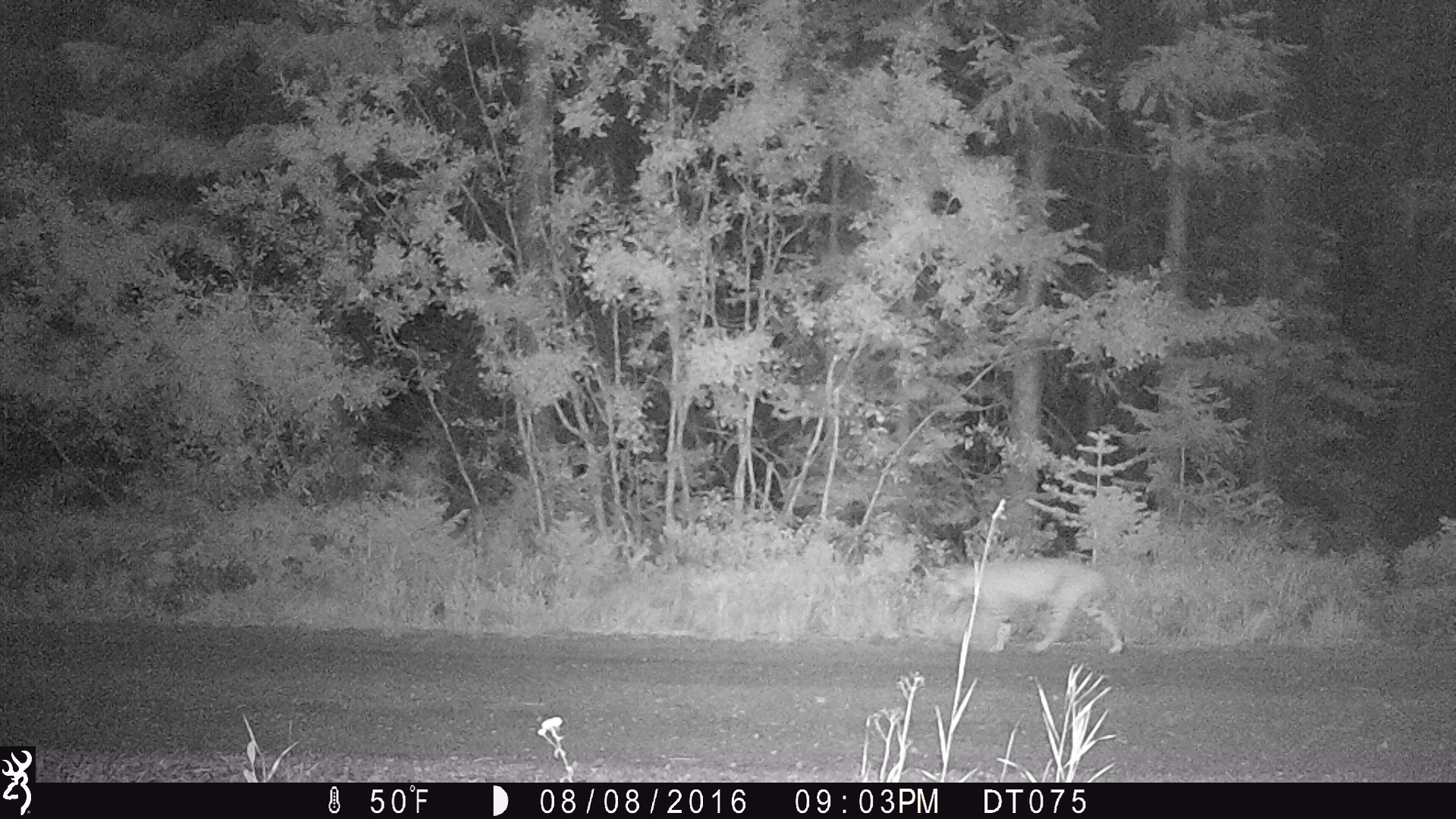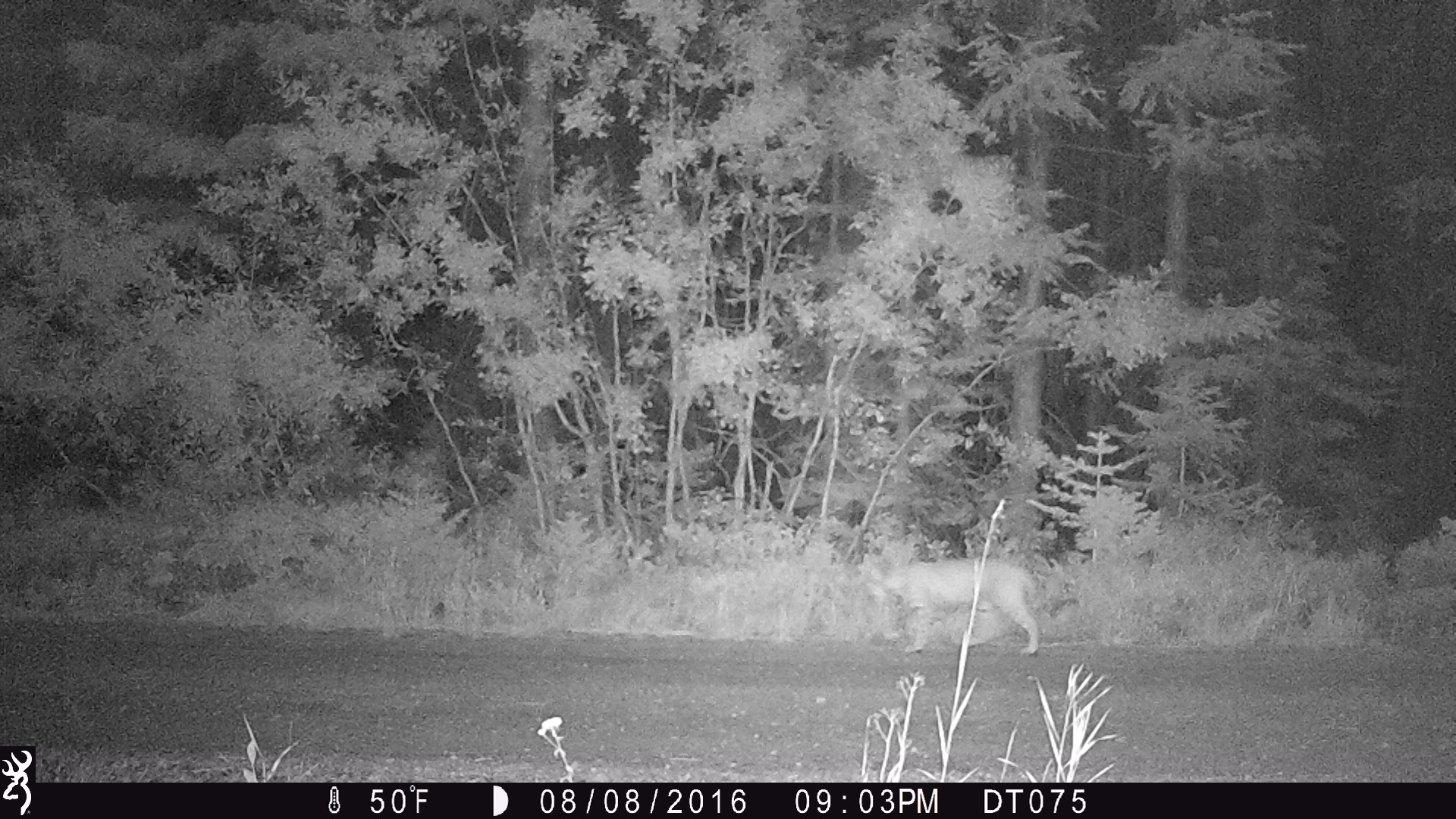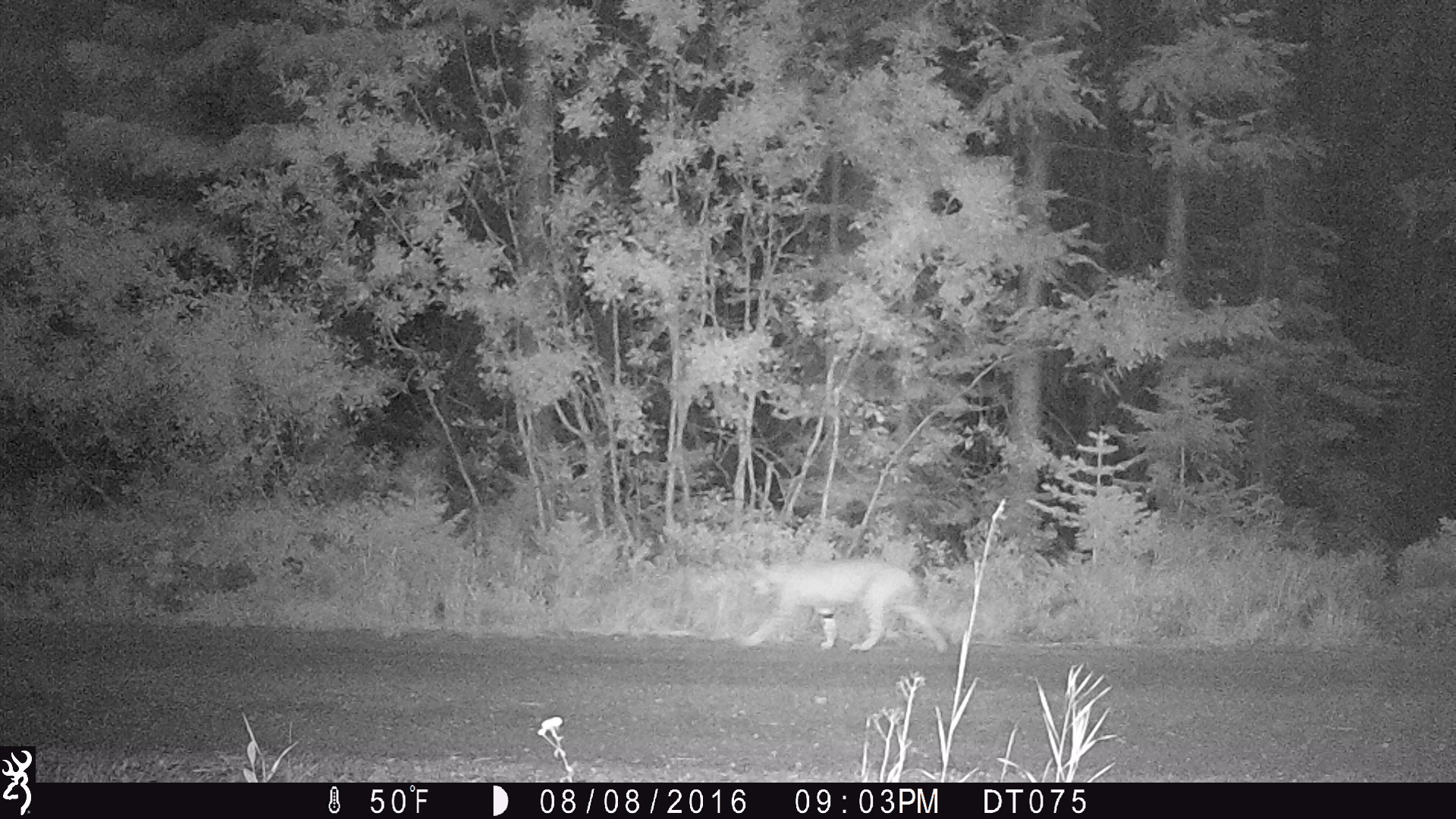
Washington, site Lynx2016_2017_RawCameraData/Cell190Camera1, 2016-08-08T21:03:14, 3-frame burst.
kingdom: Animalia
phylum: Chordata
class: Mammalia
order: Carnivora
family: Felidae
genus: Lynx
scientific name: Lynx rufus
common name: bobcat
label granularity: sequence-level